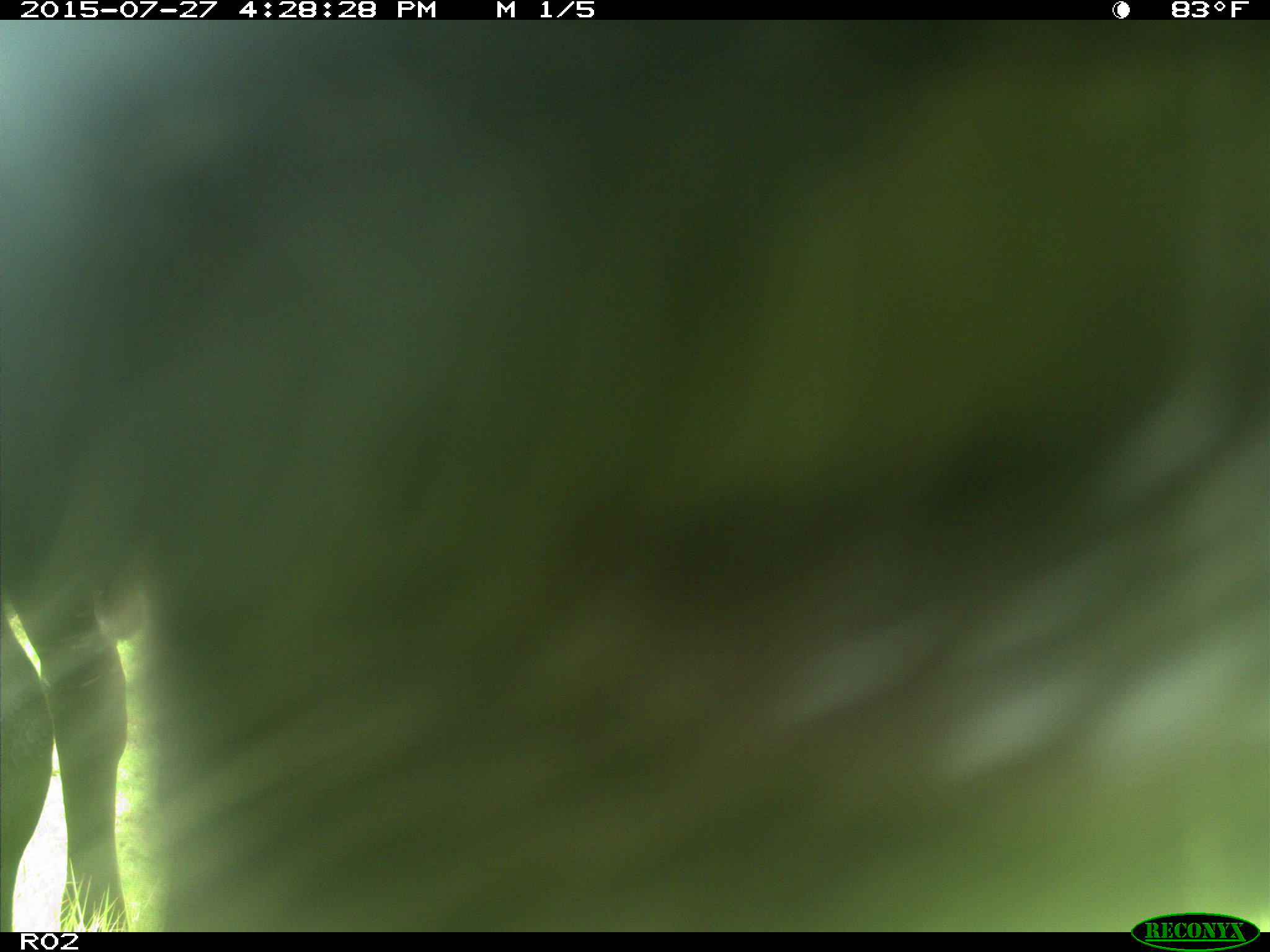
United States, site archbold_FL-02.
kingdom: Animalia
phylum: Chordata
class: Mammalia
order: Artiodactyla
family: Bovidae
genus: Bos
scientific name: Bos taurus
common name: domestic cow